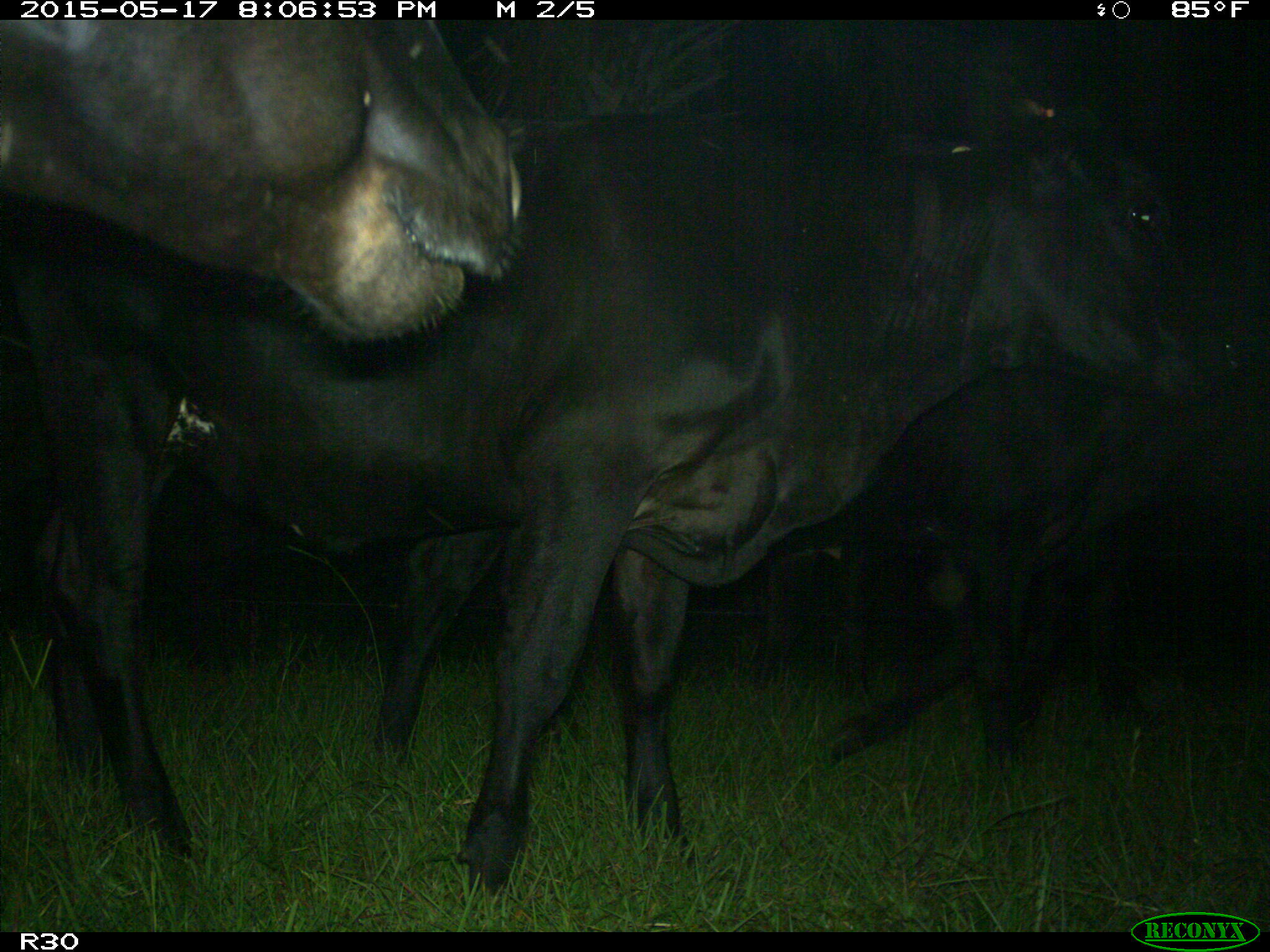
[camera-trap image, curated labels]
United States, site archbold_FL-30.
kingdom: Animalia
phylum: Chordata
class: Mammalia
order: Artiodactyla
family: Bovidae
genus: Bos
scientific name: Bos taurus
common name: domestic cow